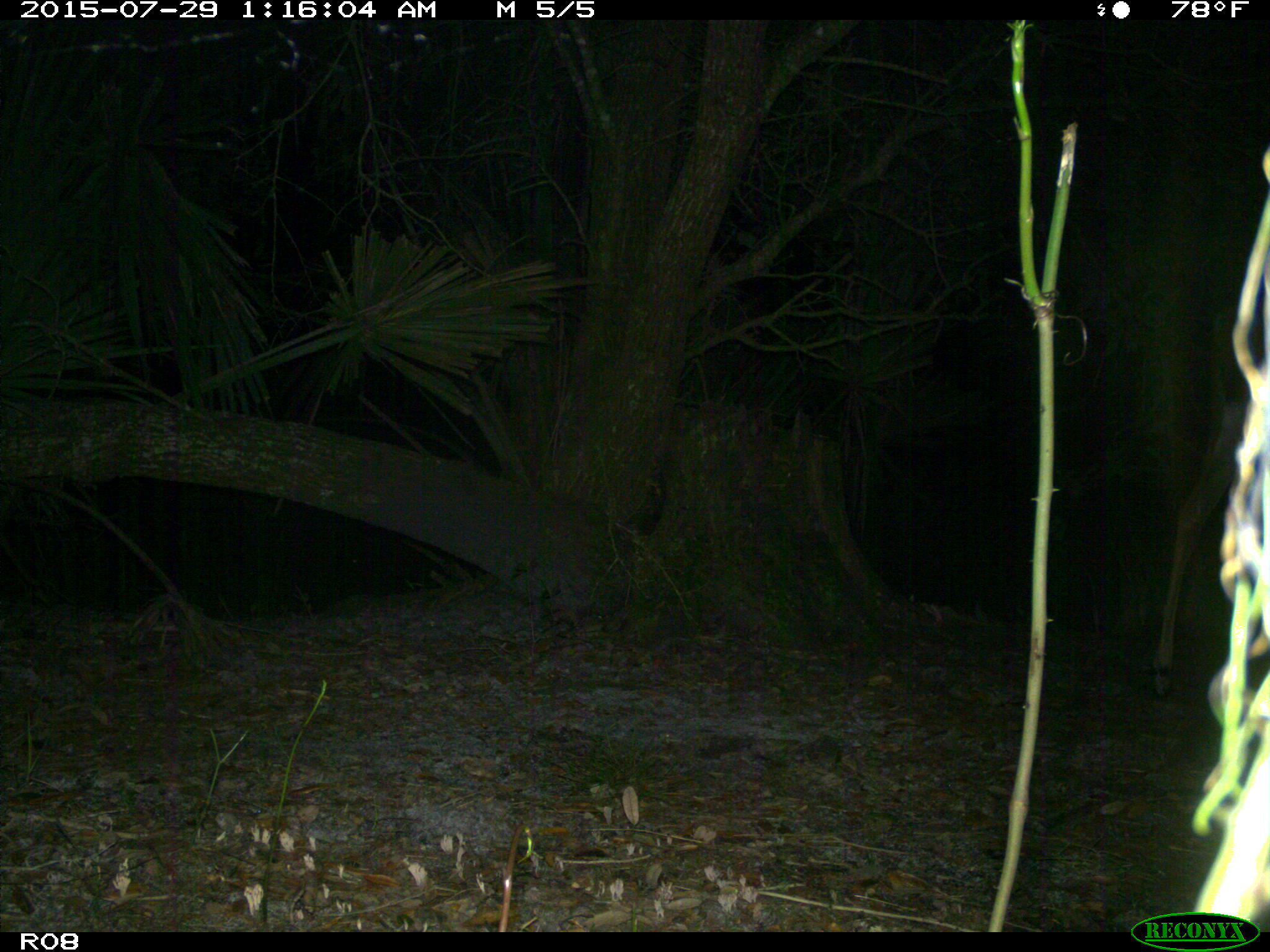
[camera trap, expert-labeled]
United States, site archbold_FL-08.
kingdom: Animalia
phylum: Chordata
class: Mammalia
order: Artiodactyla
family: Cervidae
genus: Odocoileus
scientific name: Odocoileus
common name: deer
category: unidentified deer